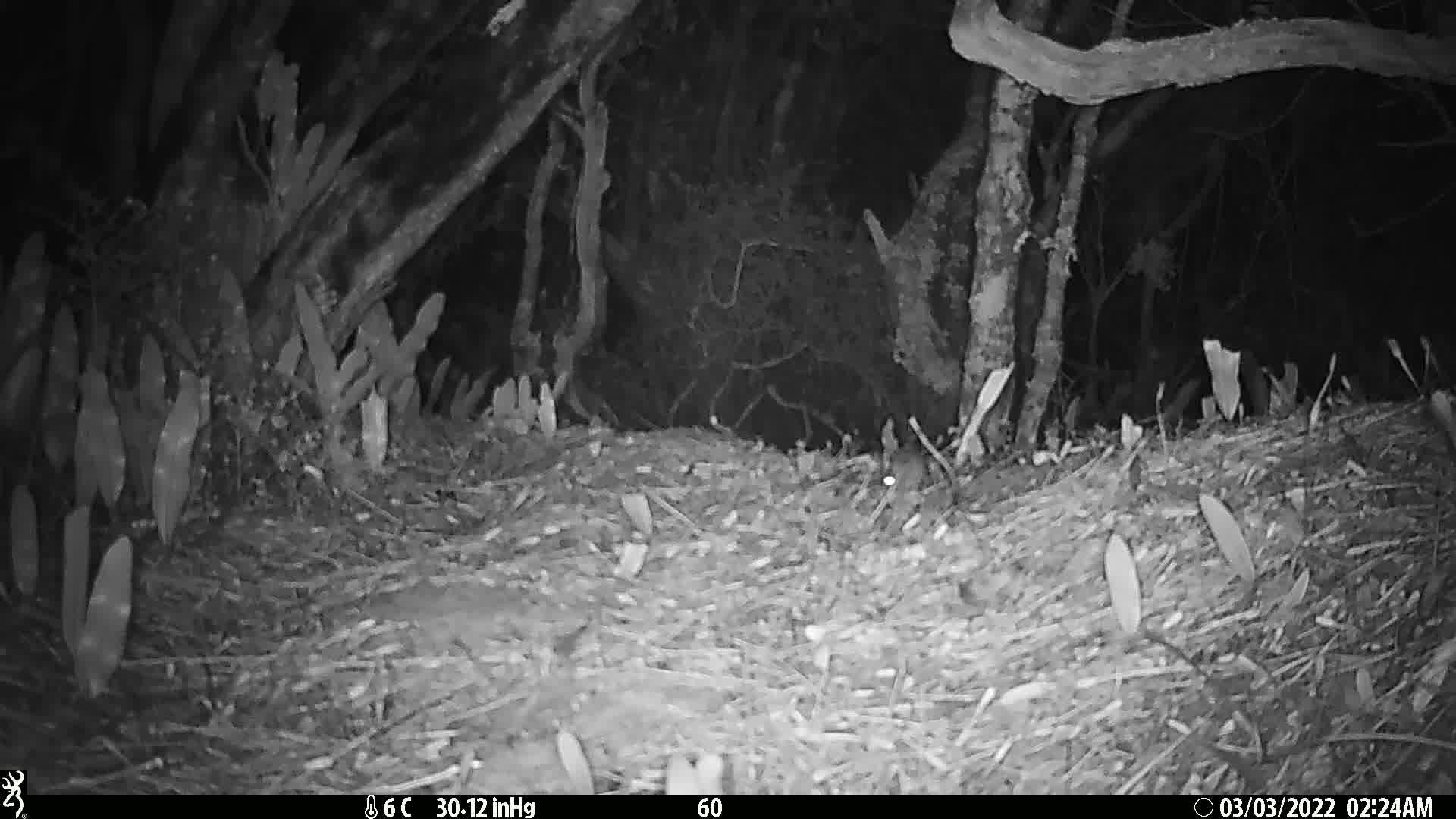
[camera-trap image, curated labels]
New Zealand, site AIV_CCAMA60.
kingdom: Animalia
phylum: Chordata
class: Mammalia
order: Rodentia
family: Muridae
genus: Mus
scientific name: Mus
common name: mouse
Mouse (Mus).